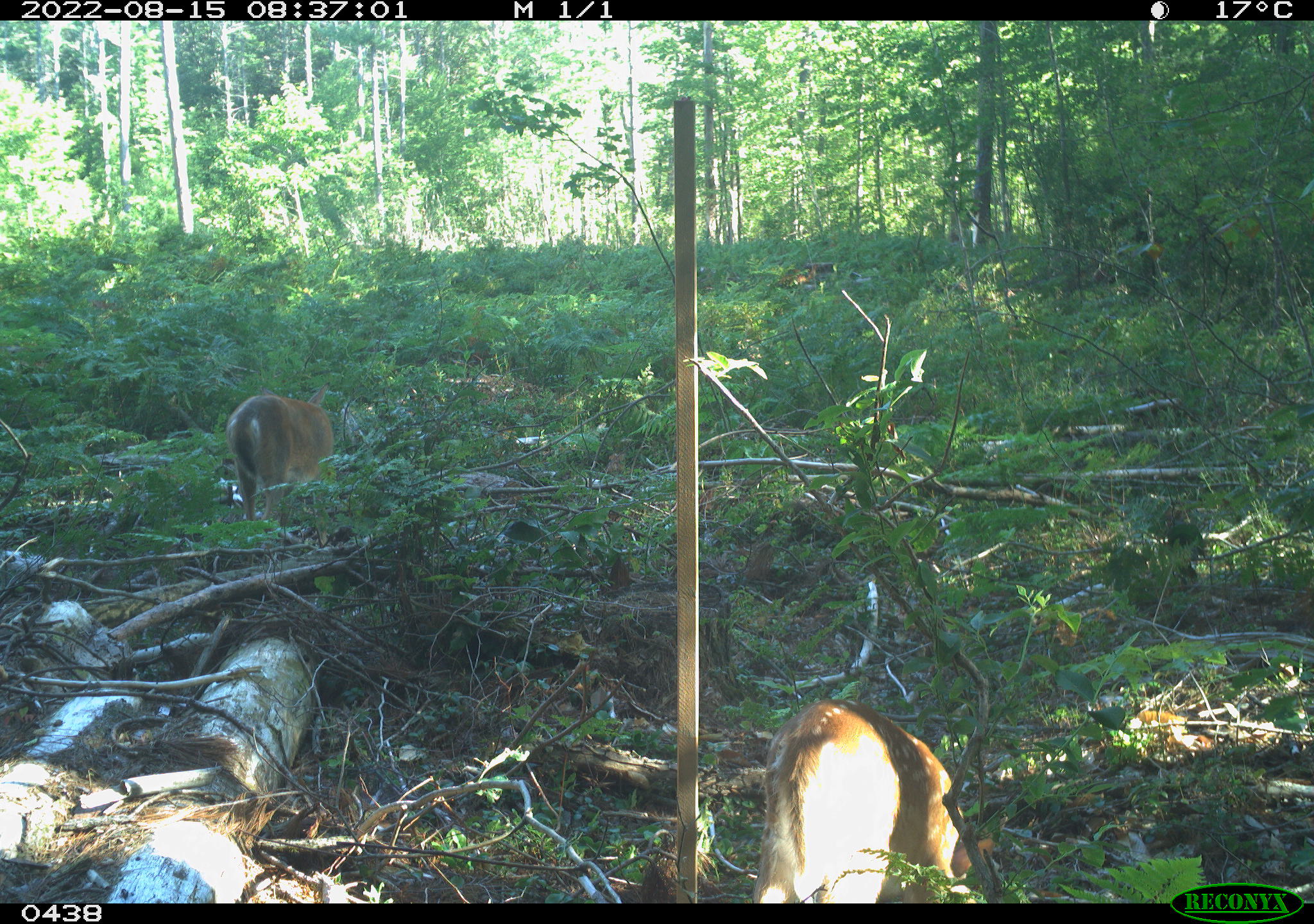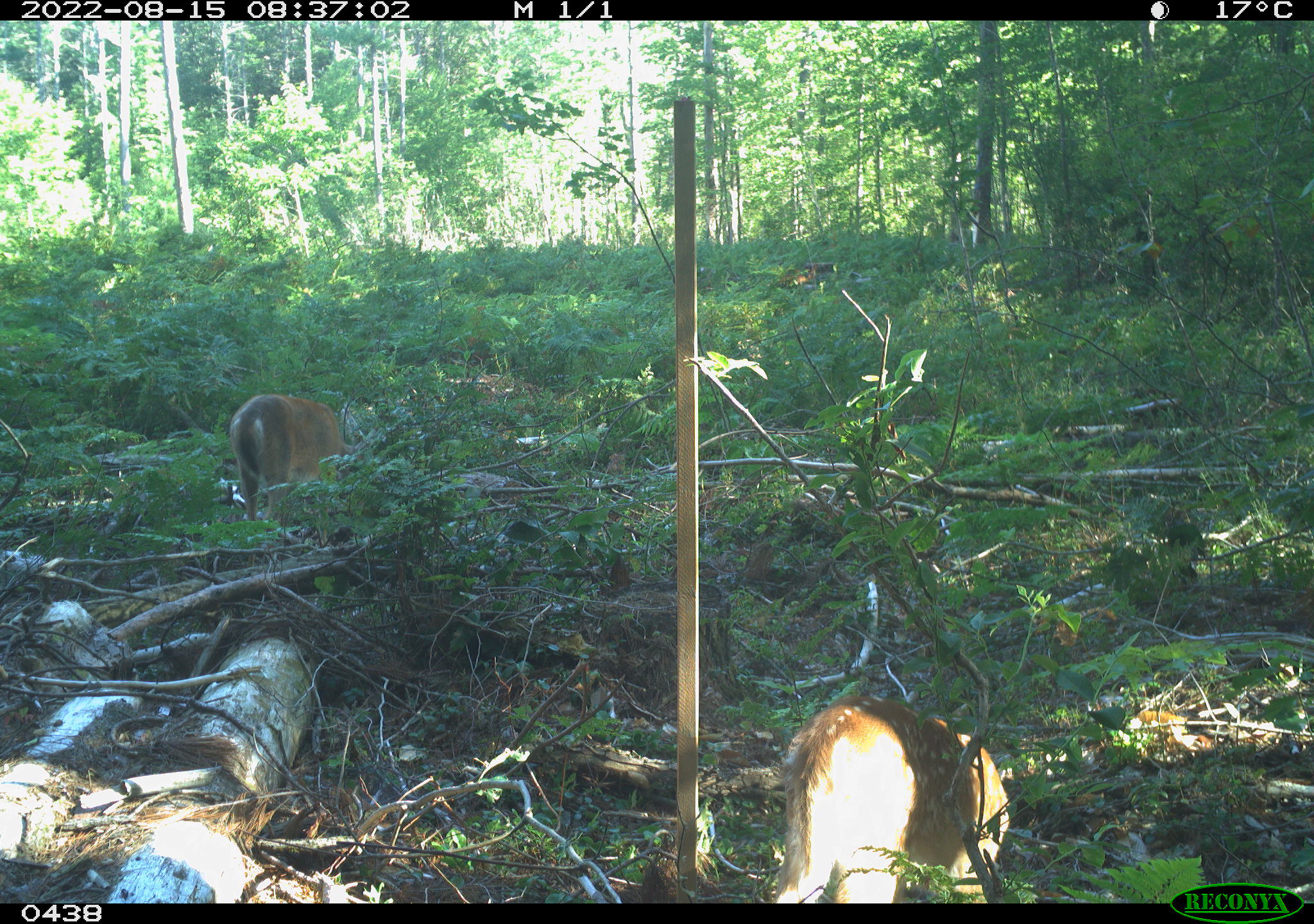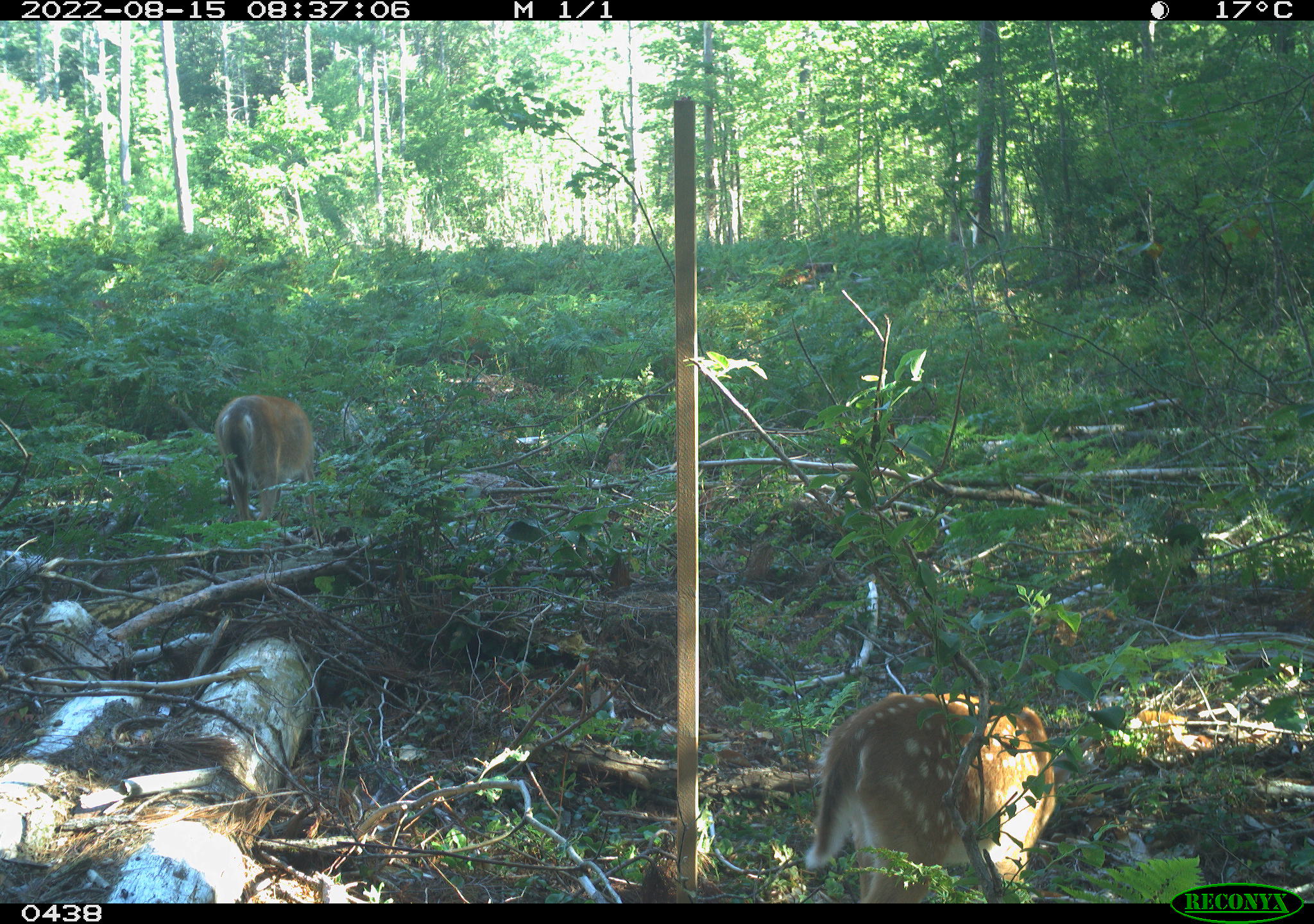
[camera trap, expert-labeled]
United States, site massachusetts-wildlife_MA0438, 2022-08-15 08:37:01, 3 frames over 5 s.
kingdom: Animalia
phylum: Chordata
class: Mammalia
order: Artiodactyla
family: Cervidae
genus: Odocoileus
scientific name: Odocoileus virginianus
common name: white-tailed deer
White-tailed deer (Odocoileus virginianus).